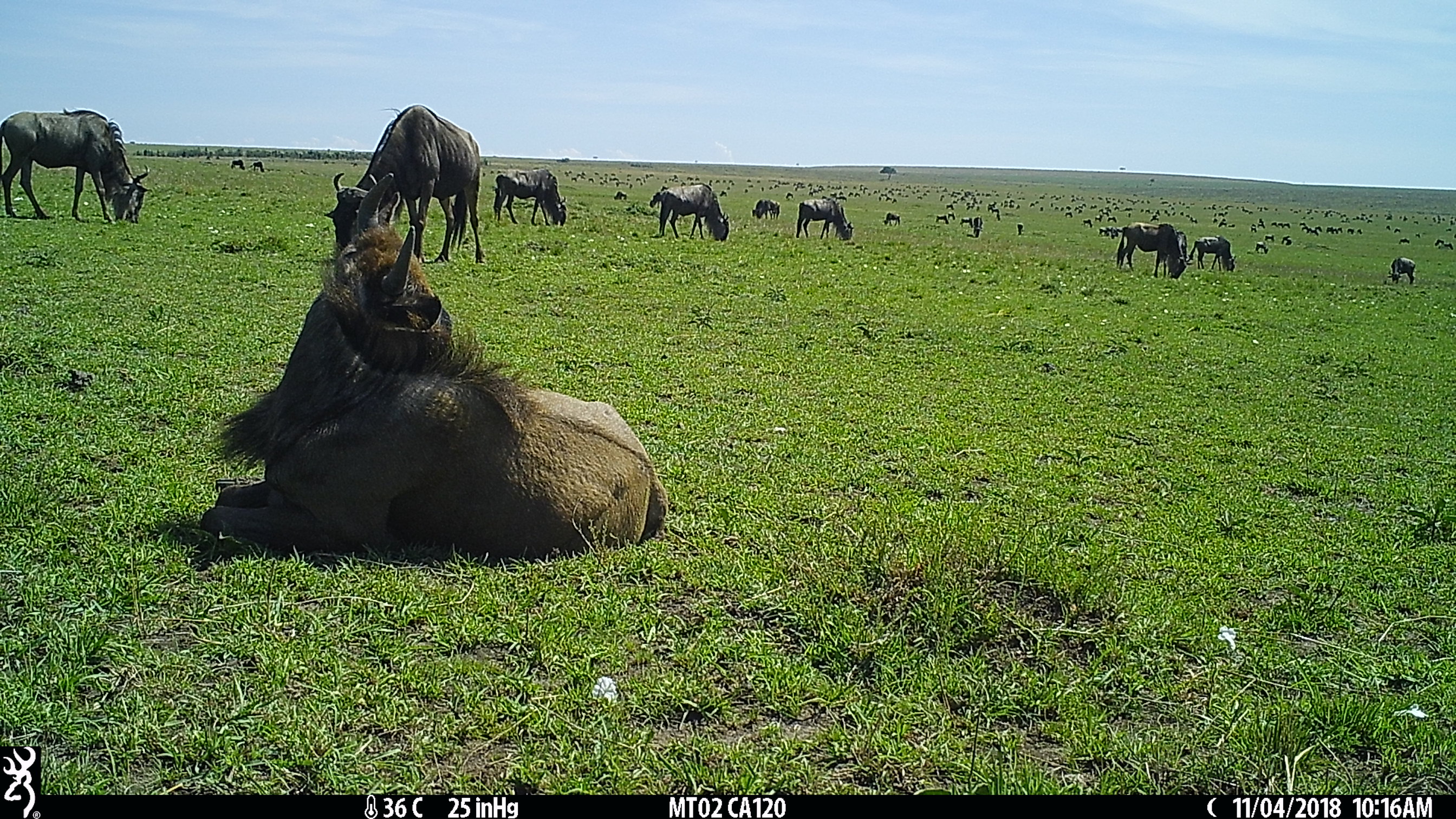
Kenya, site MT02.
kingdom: Animalia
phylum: Chordata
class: Mammalia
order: Artiodactyla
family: Bovidae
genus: Connochaetes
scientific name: Connochaetes taurinus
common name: blue wildebeest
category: wildebeest